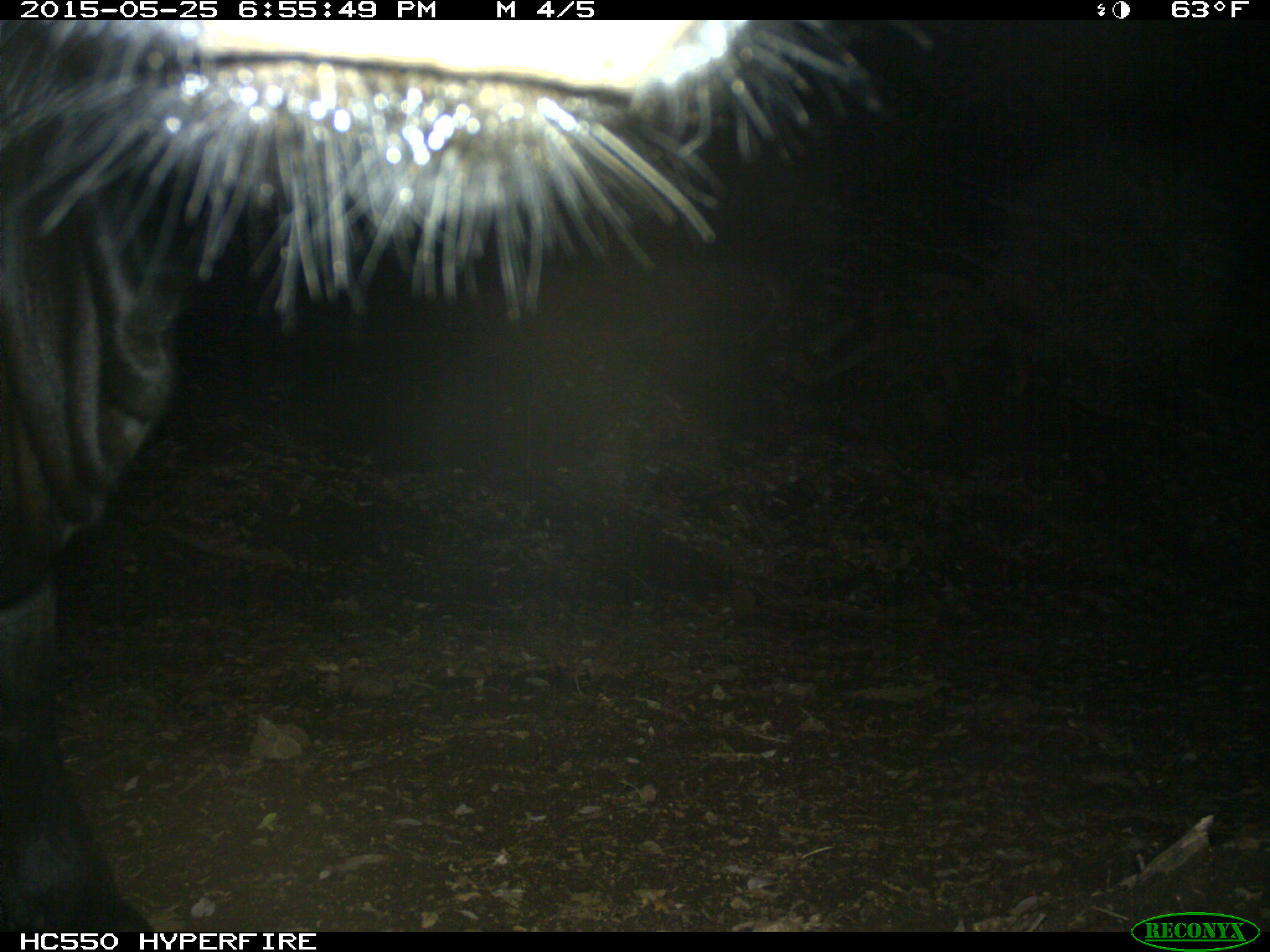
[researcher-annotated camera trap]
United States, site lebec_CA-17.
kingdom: Animalia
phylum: Chordata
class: Mammalia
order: Artiodactyla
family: Bovidae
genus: Bos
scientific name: Bos taurus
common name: domestic cow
Bos taurus (domestic cow).